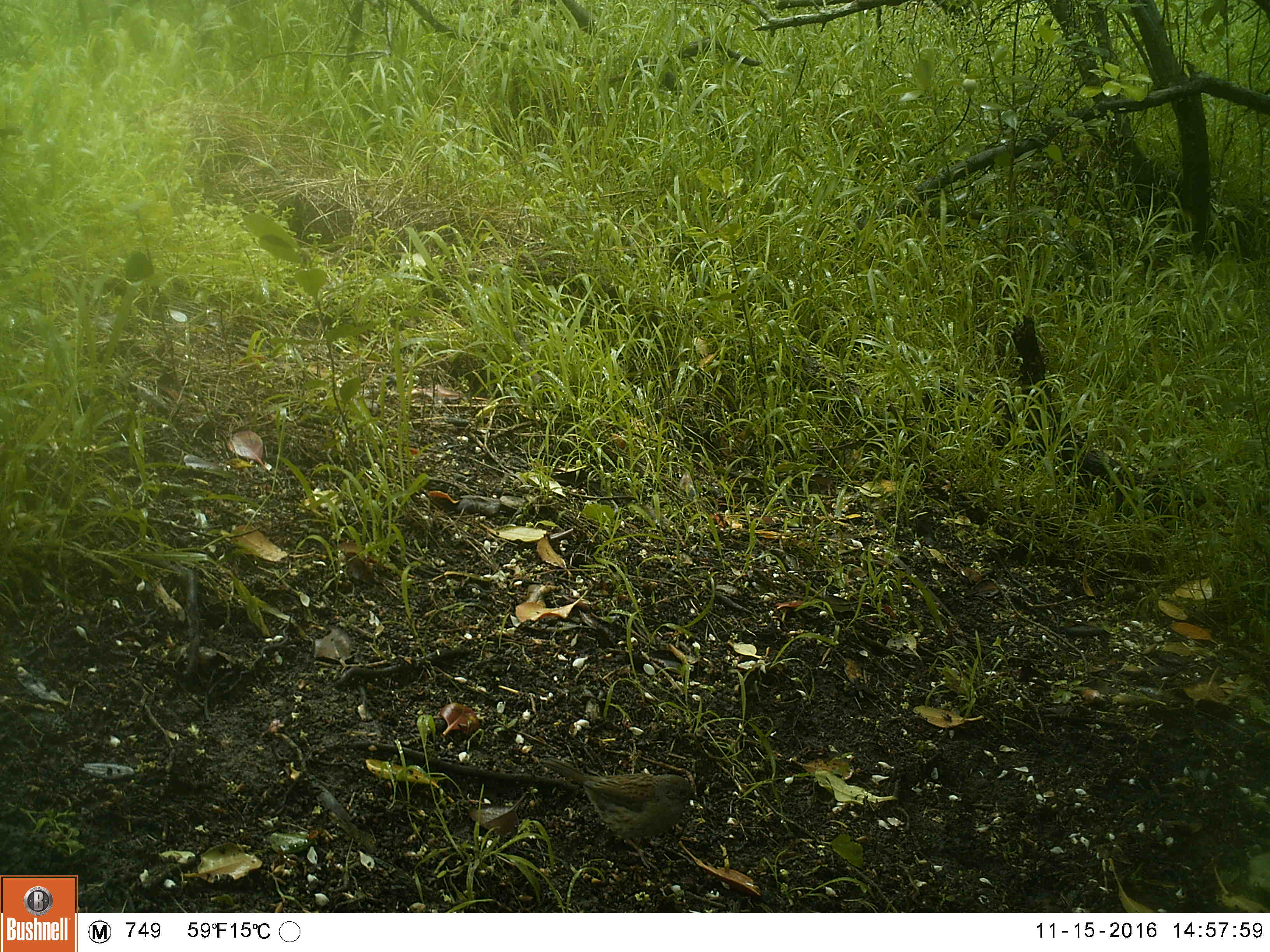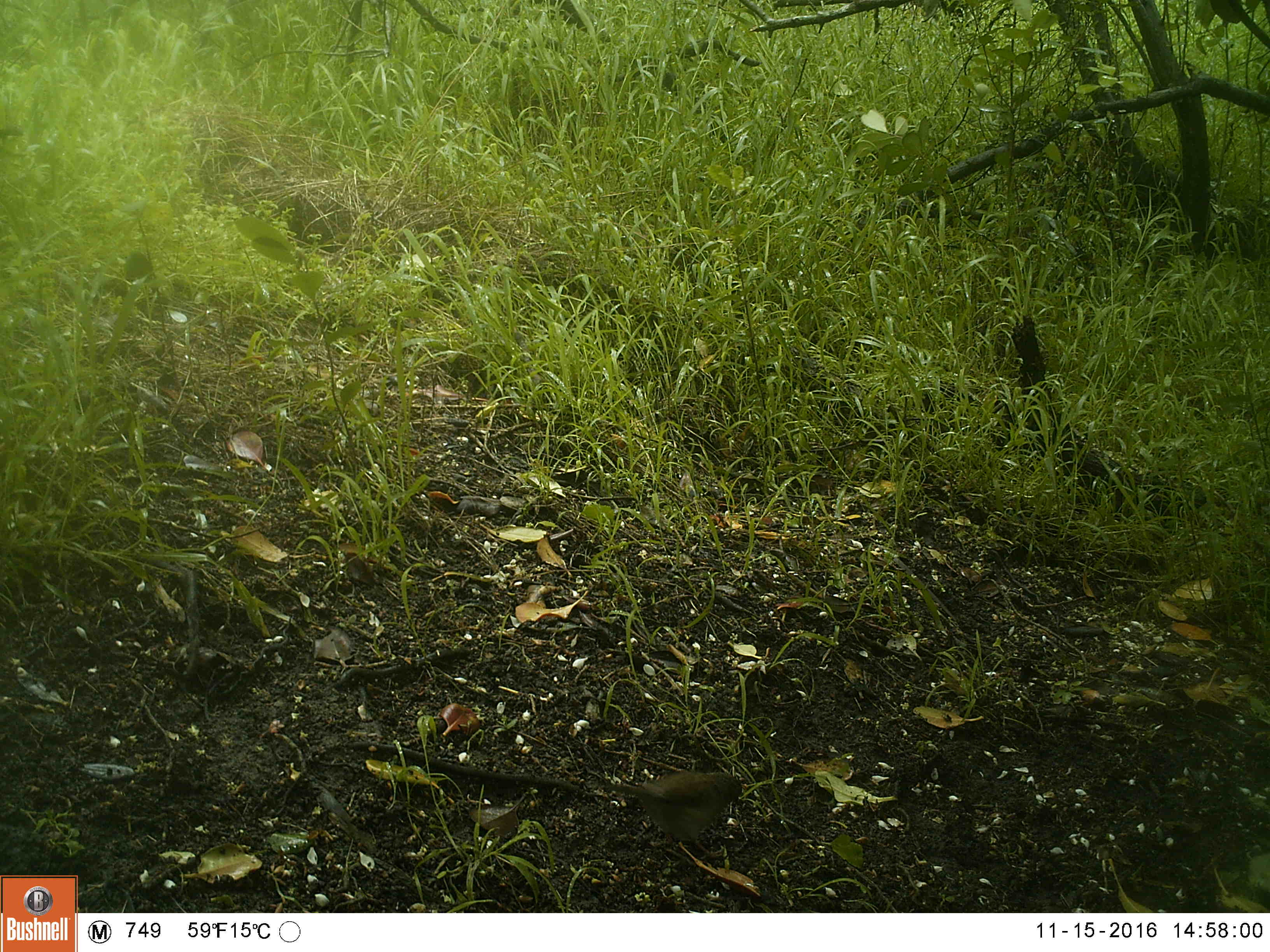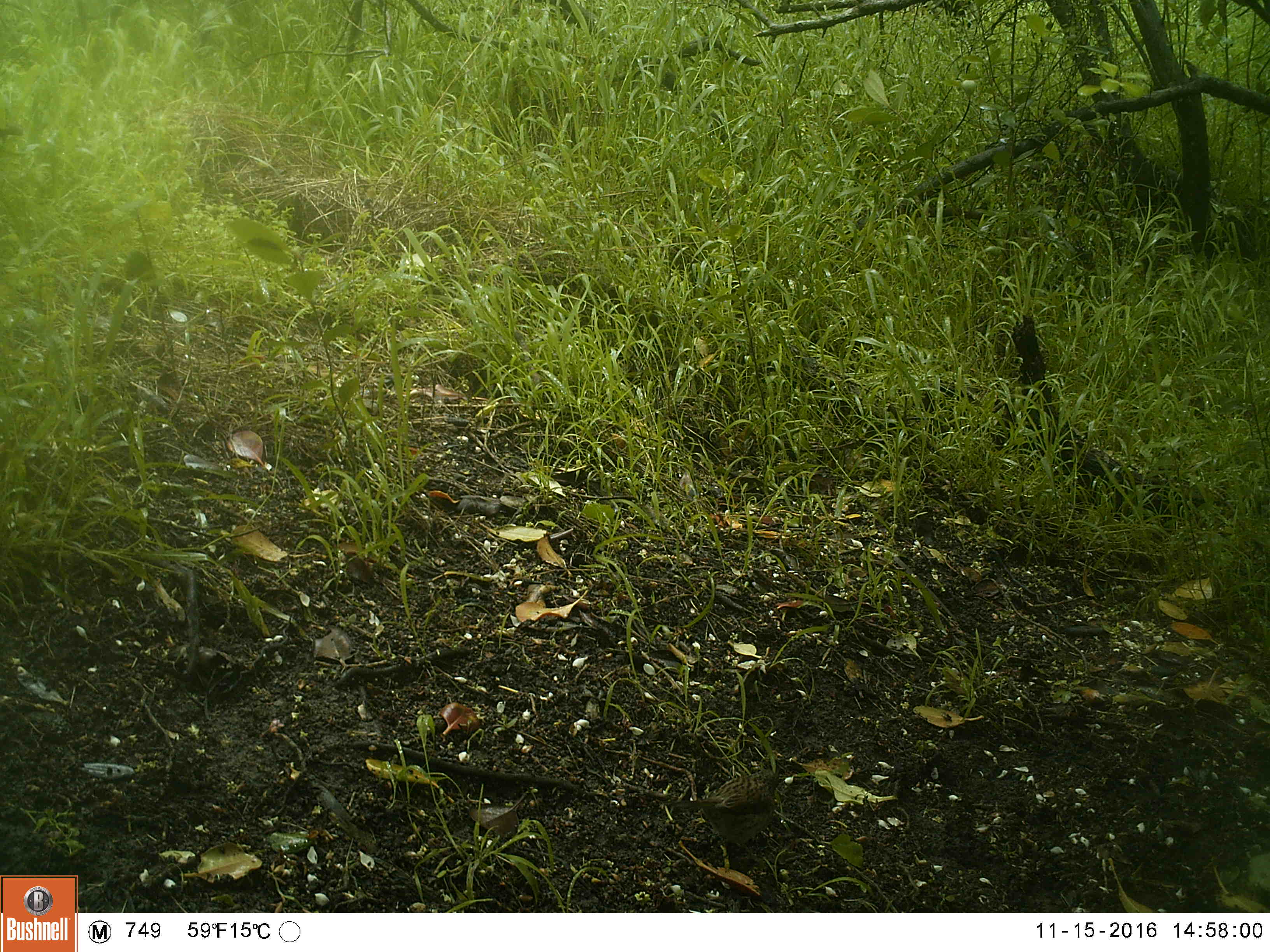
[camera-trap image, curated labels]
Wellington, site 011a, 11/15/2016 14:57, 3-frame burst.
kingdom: Animalia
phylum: Chordata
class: Aves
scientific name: Aves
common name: bird